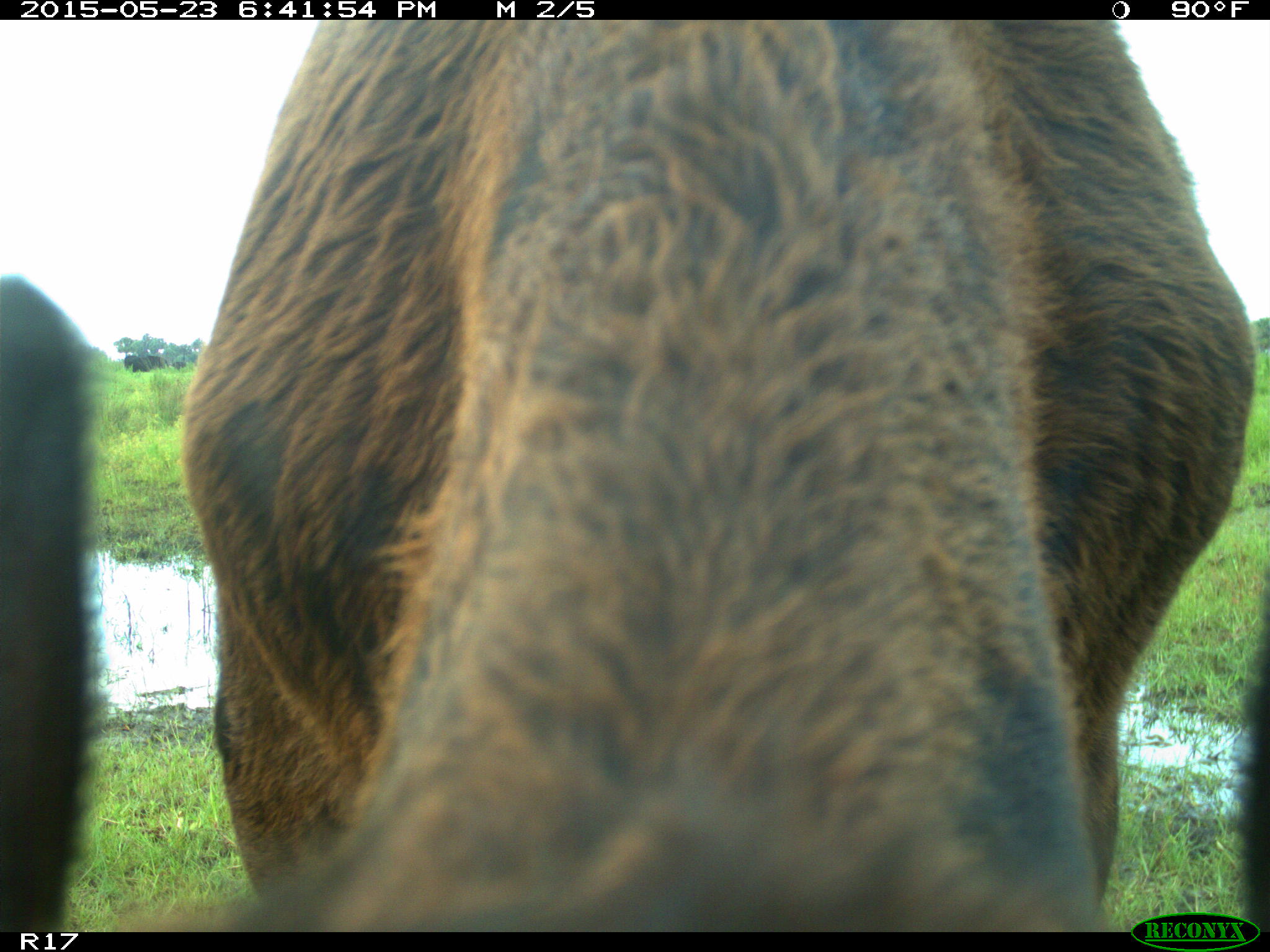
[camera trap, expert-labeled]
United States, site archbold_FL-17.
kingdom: Animalia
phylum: Chordata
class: Mammalia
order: Artiodactyla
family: Bovidae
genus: Bos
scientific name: Bos taurus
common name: domestic cow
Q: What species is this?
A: Bos taurus (domestic cow).